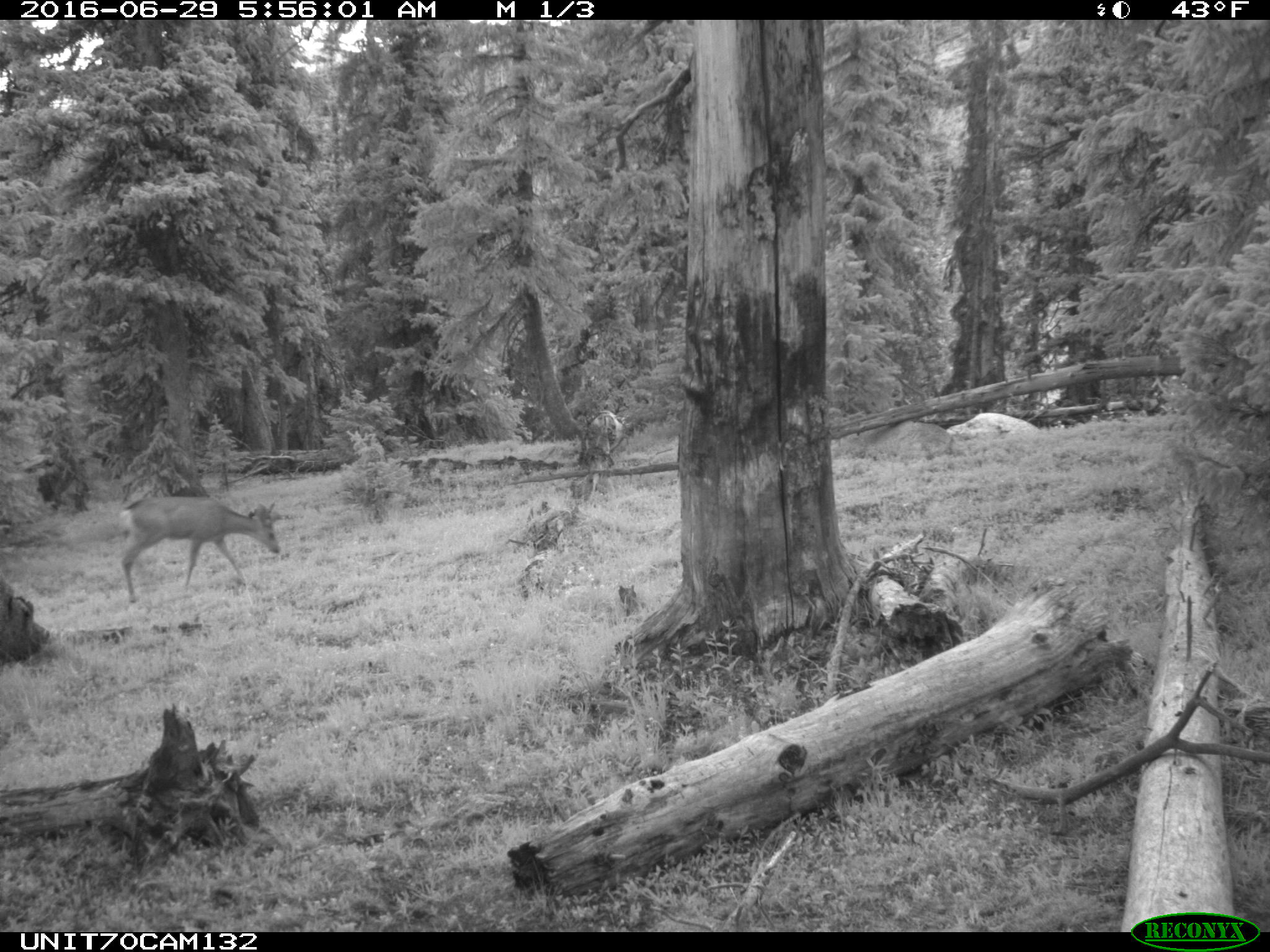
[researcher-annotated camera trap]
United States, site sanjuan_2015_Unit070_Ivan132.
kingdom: Animalia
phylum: Chordata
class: Mammalia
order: Artiodactyla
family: Cervidae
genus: Odocoileus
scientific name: Odocoileus hemionus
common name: mule deer